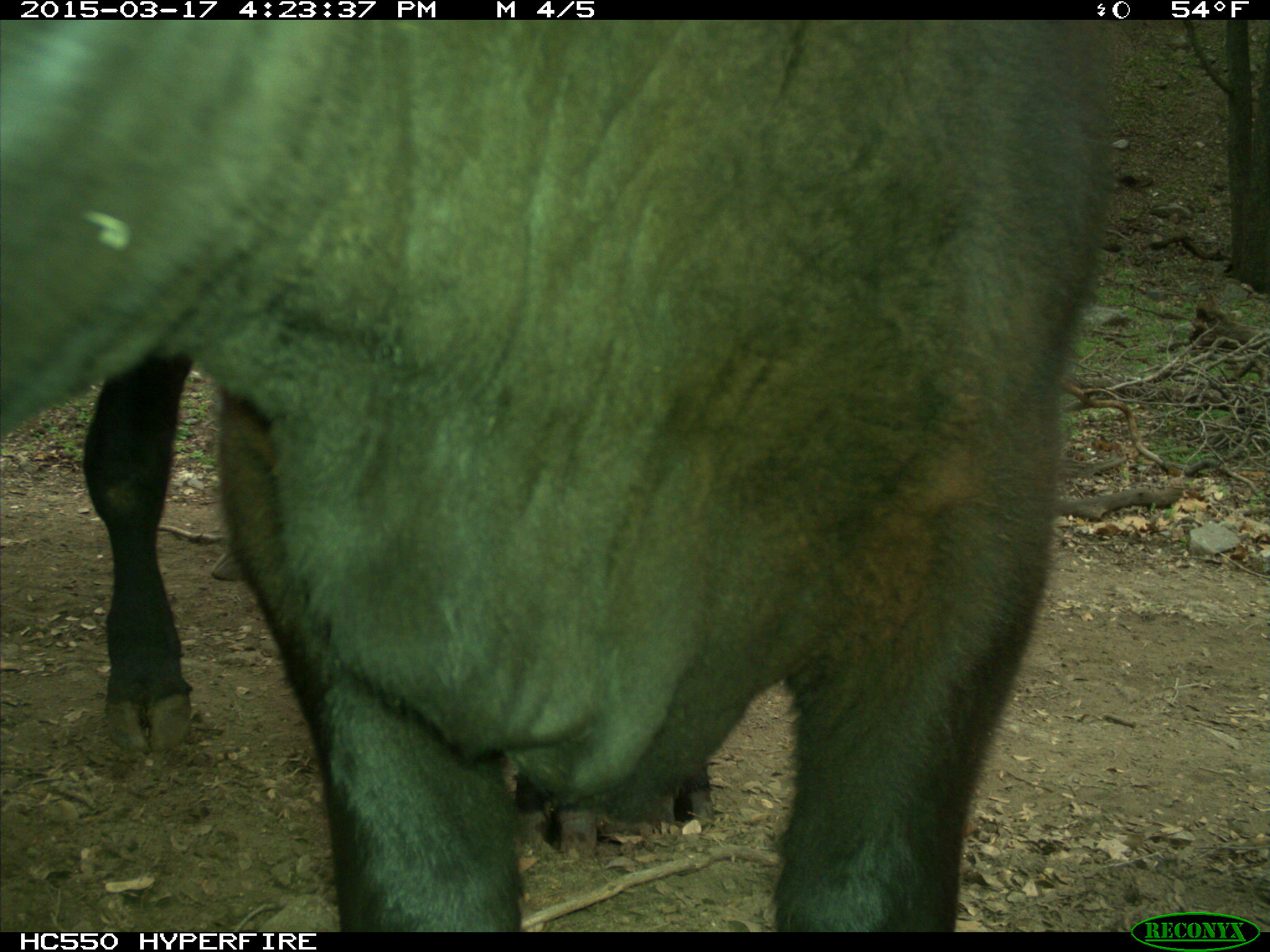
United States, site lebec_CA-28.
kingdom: Animalia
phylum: Chordata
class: Mammalia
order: Artiodactyla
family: Bovidae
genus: Bos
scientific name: Bos taurus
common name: domestic cow